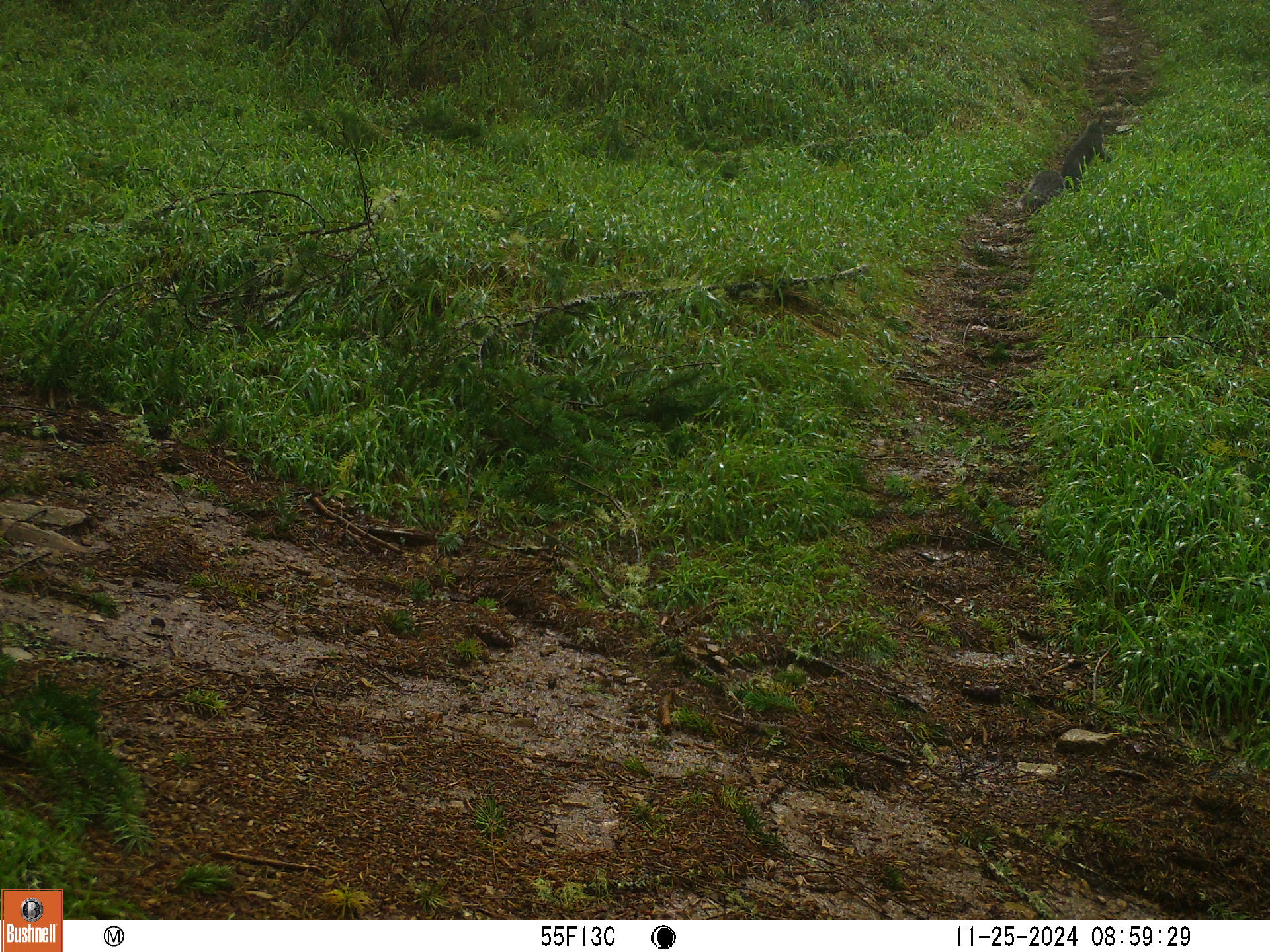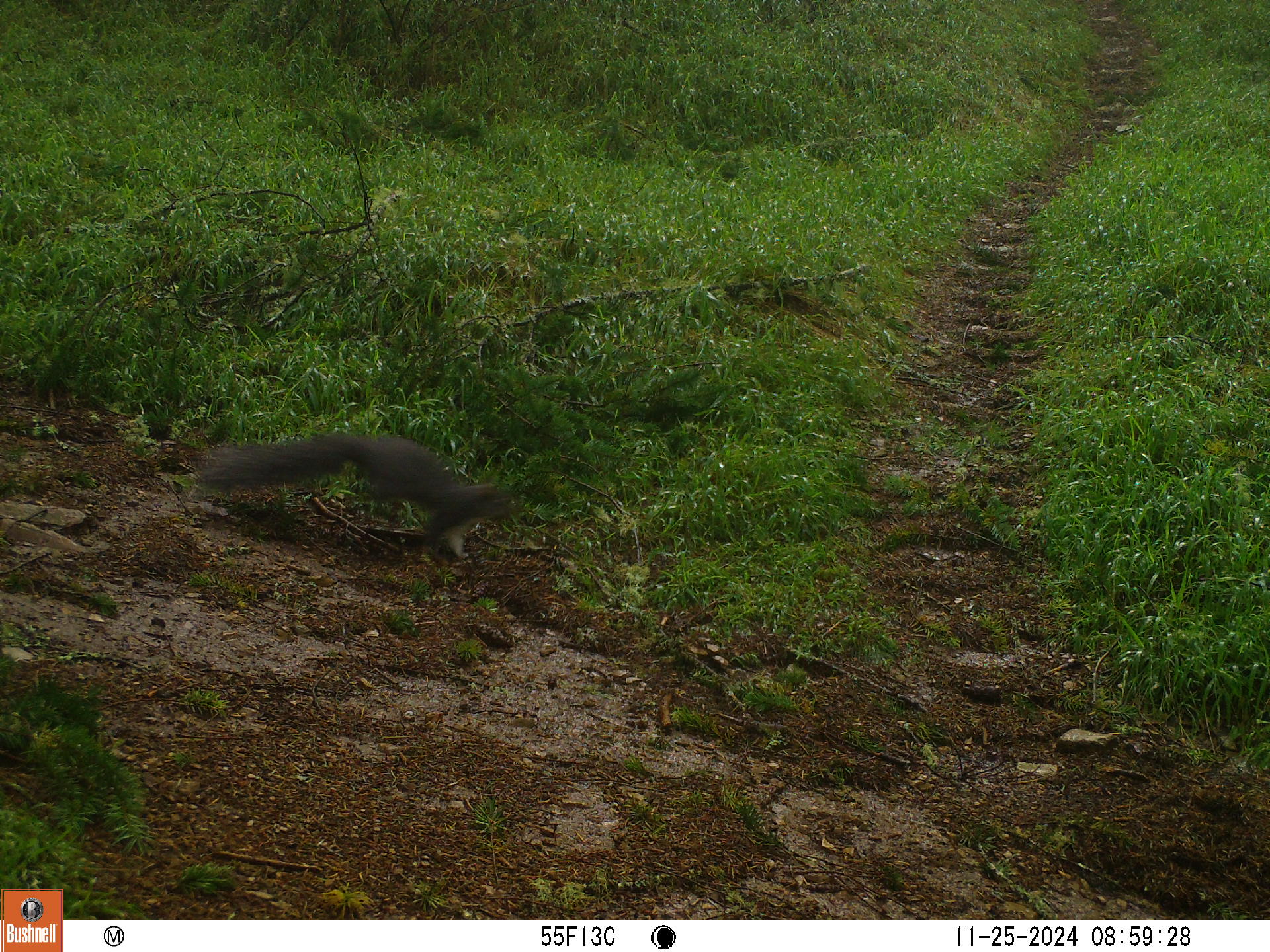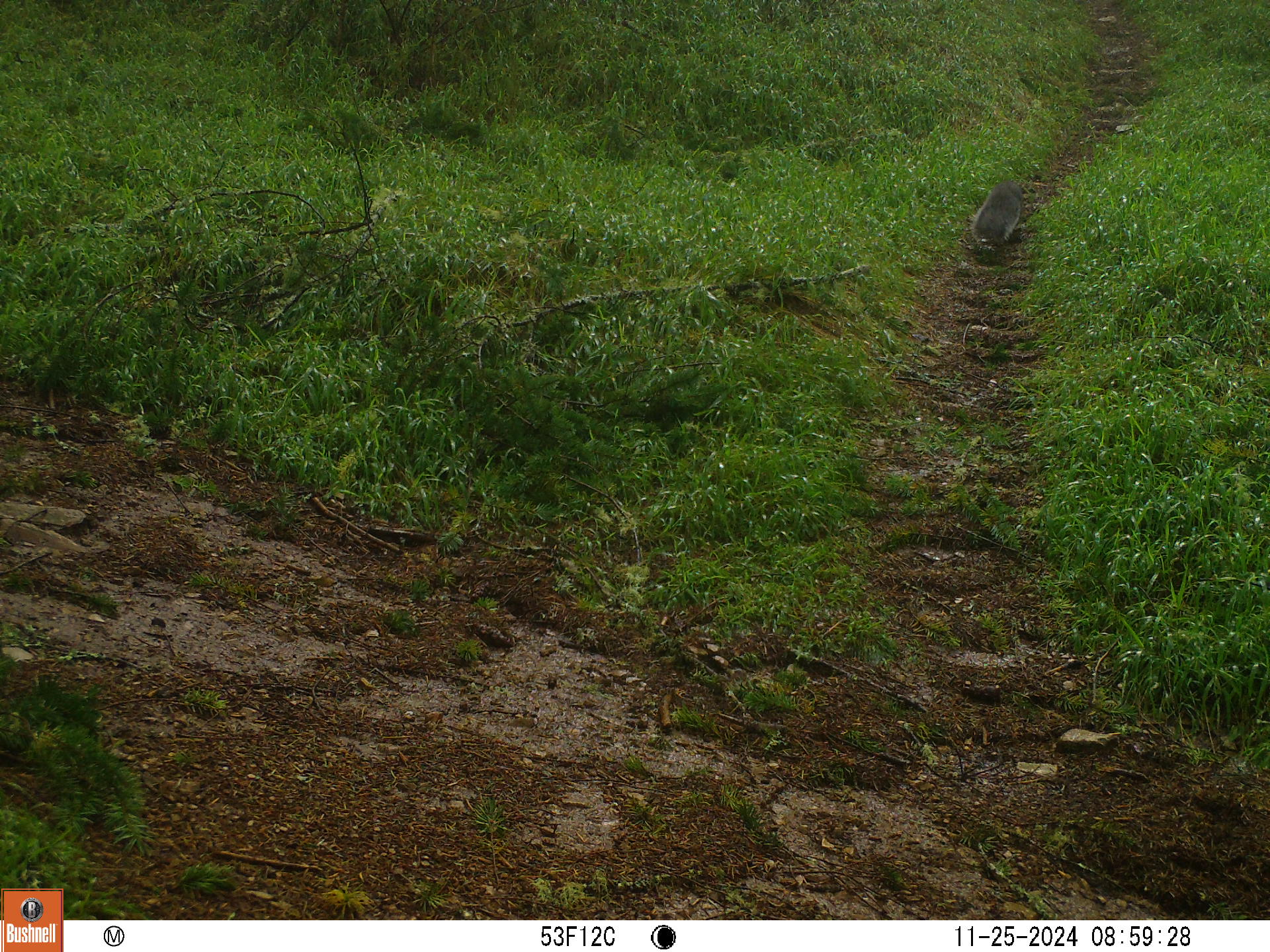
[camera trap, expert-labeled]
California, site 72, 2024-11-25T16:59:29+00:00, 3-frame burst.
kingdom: Animalia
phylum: Chordata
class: Mammalia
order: Rodentia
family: Sciuridae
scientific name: Sciuridae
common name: squirrel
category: unknown squirrel